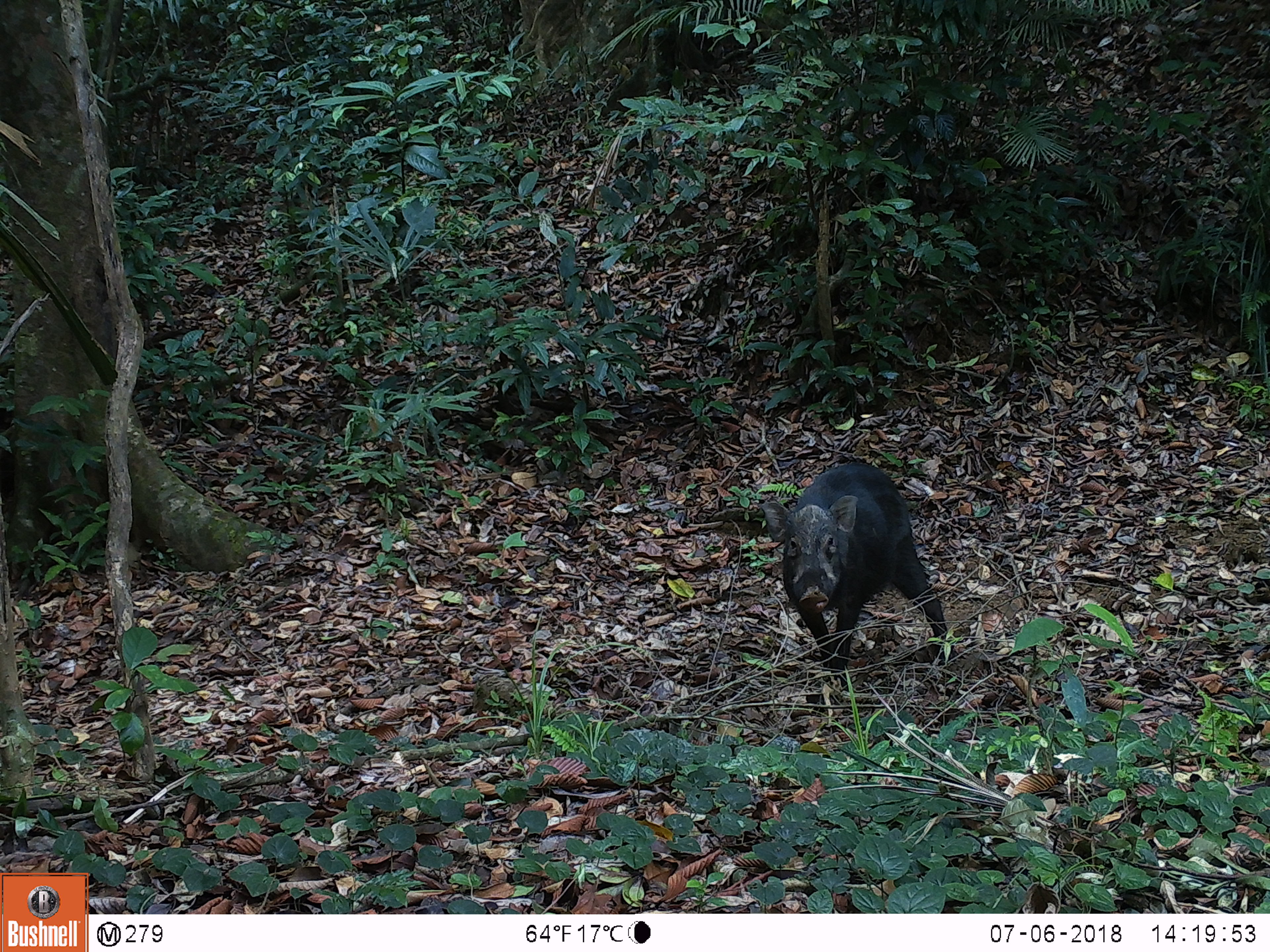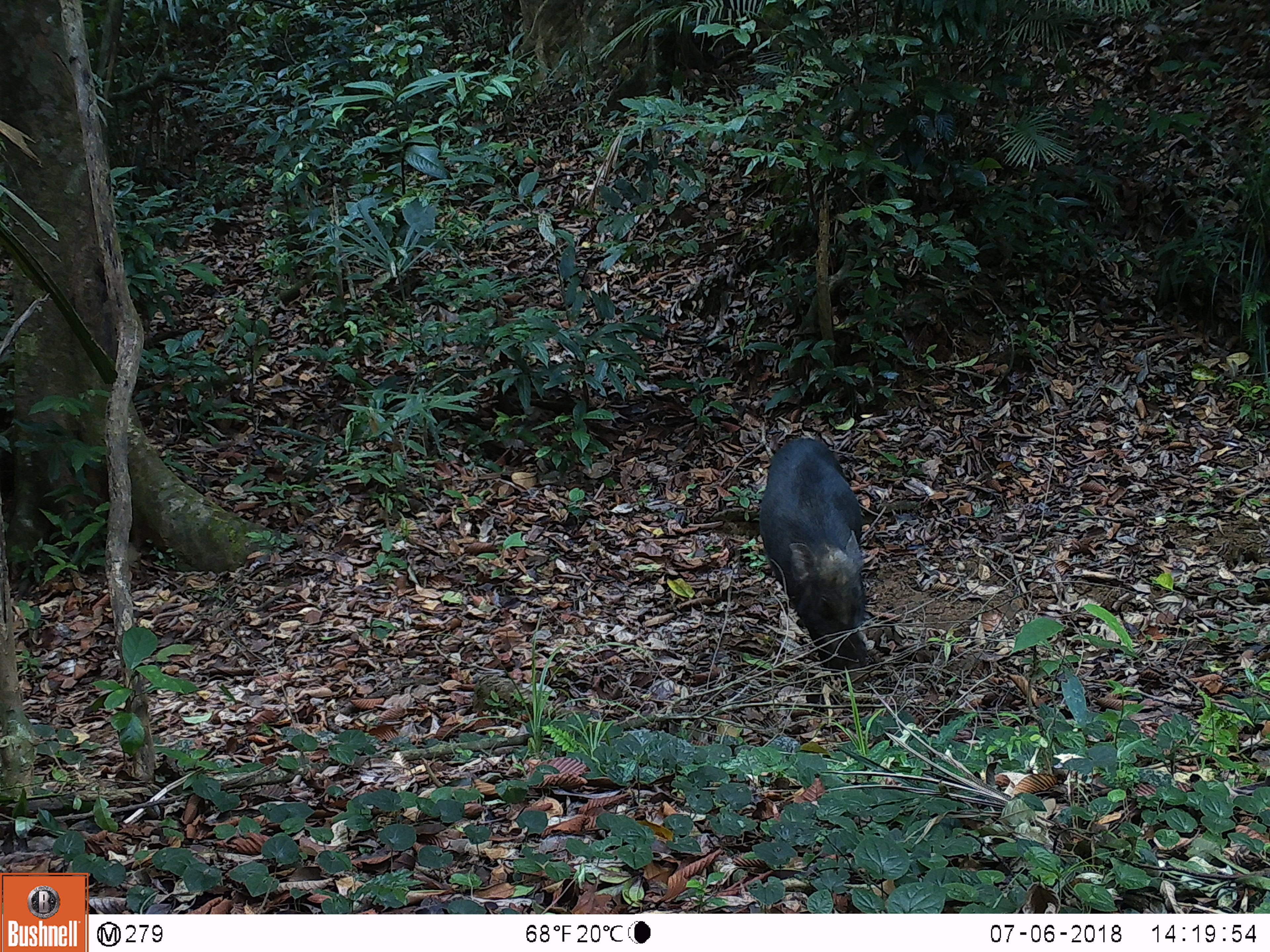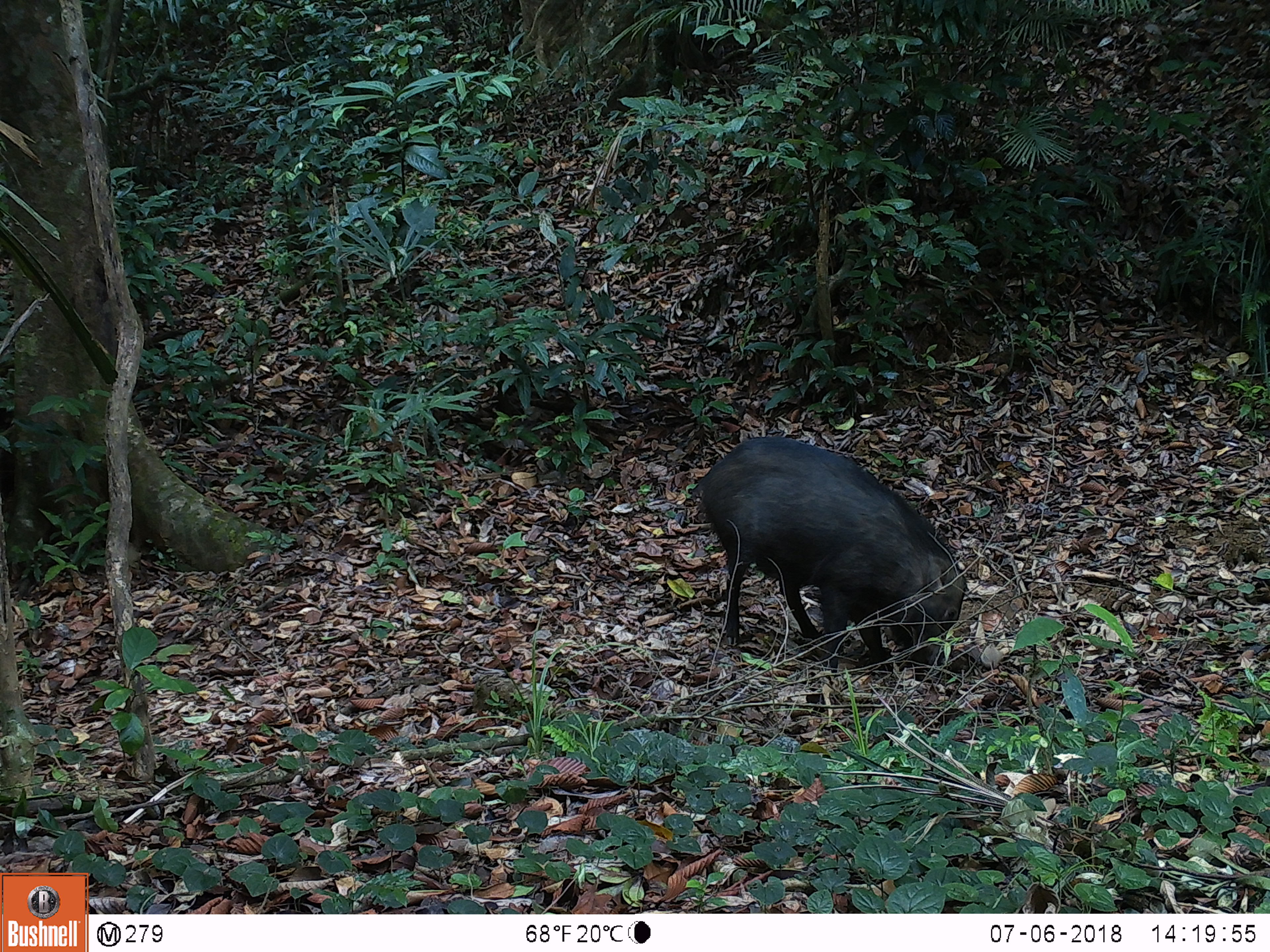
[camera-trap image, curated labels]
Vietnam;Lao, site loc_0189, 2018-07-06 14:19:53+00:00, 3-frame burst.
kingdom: Animalia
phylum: Chordata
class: Mammalia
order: Artiodactyla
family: Suidae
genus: Sus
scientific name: Sus scrofa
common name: eurasian wild pig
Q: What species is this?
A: Eurasian wild pig (Sus scrofa).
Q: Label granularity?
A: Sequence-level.